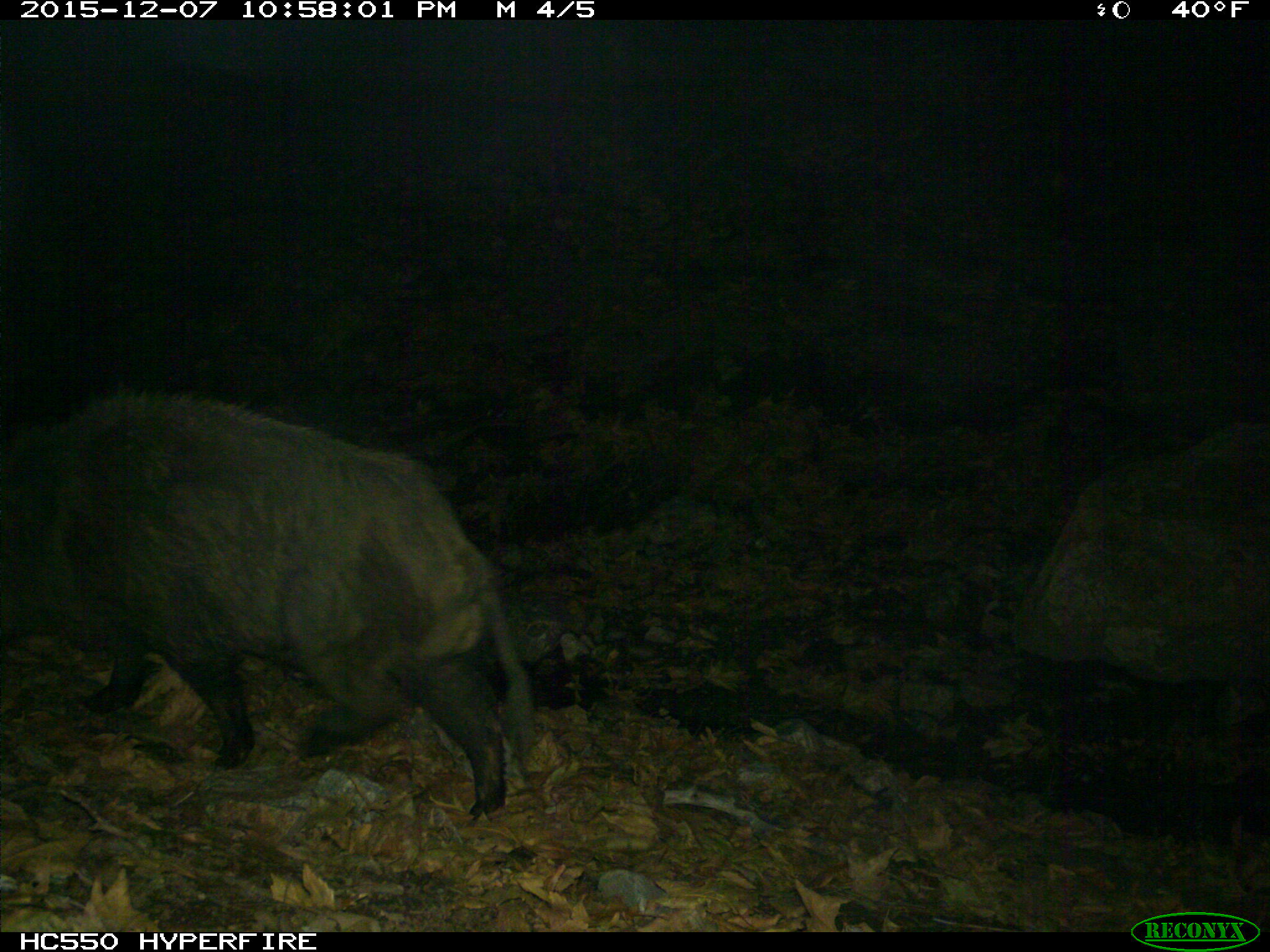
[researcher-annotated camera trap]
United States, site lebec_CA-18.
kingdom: Animalia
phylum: Chordata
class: Mammalia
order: Artiodactyla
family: Suidae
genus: Sus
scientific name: Sus scrofa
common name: wild boar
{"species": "Sus scrofa (wild boar)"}